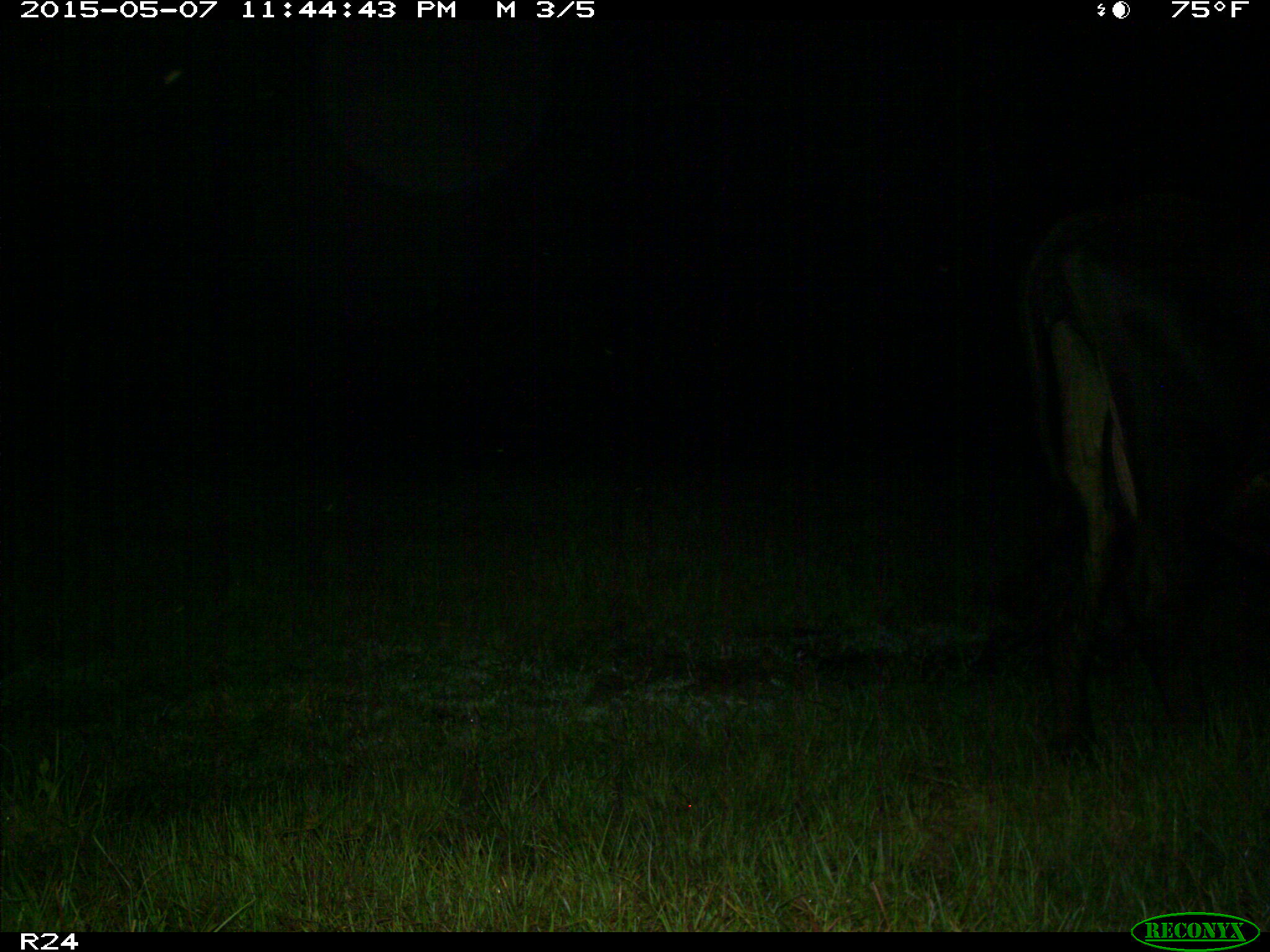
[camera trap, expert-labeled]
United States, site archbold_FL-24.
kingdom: Animalia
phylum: Chordata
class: Mammalia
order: Artiodactyla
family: Bovidae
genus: Bos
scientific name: Bos taurus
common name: domestic cow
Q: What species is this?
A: Bos taurus (domestic cow).